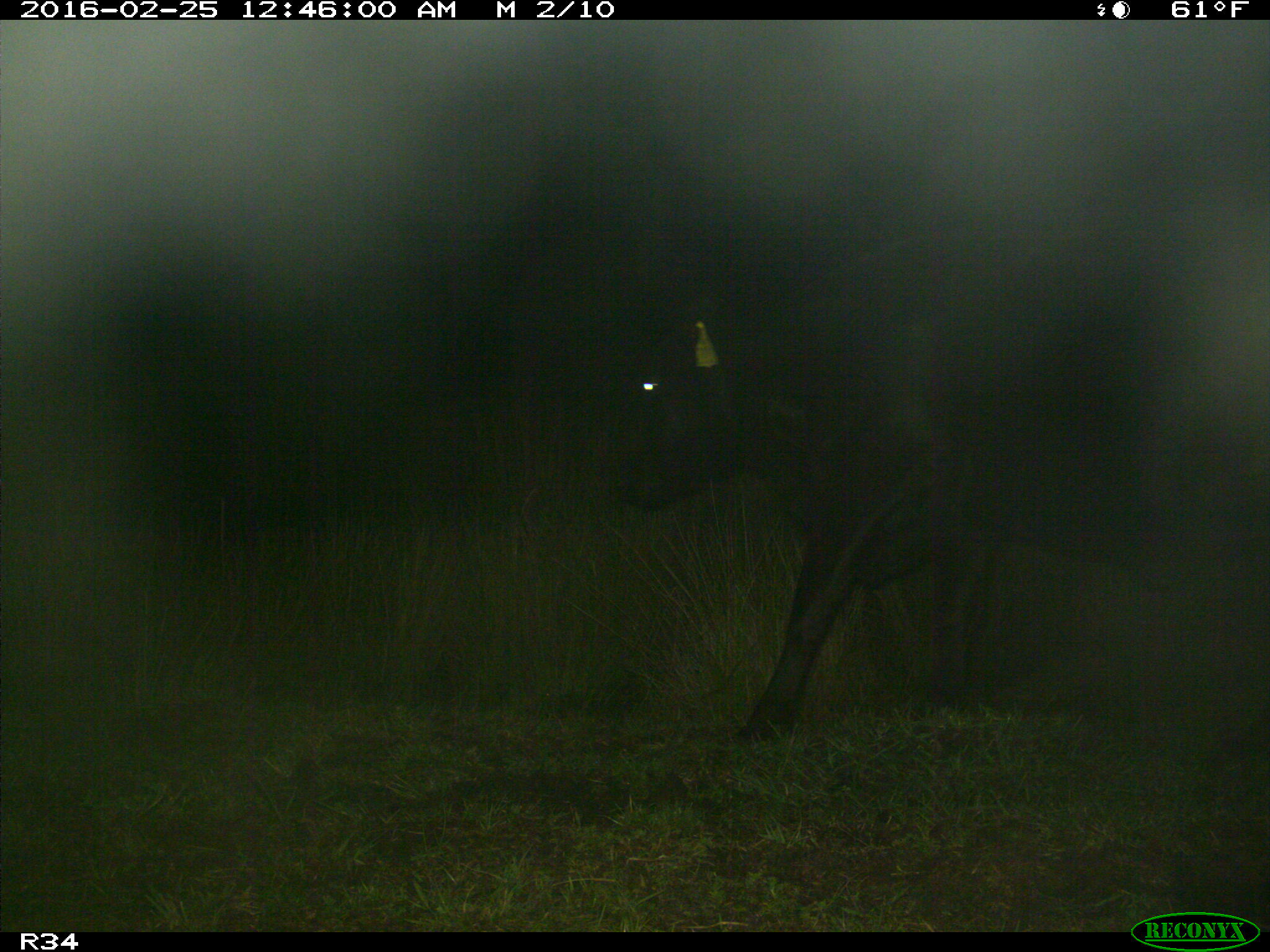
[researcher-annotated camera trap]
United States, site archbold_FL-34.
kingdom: Animalia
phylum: Chordata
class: Mammalia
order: Artiodactyla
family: Bovidae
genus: Bos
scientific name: Bos taurus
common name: domestic cow